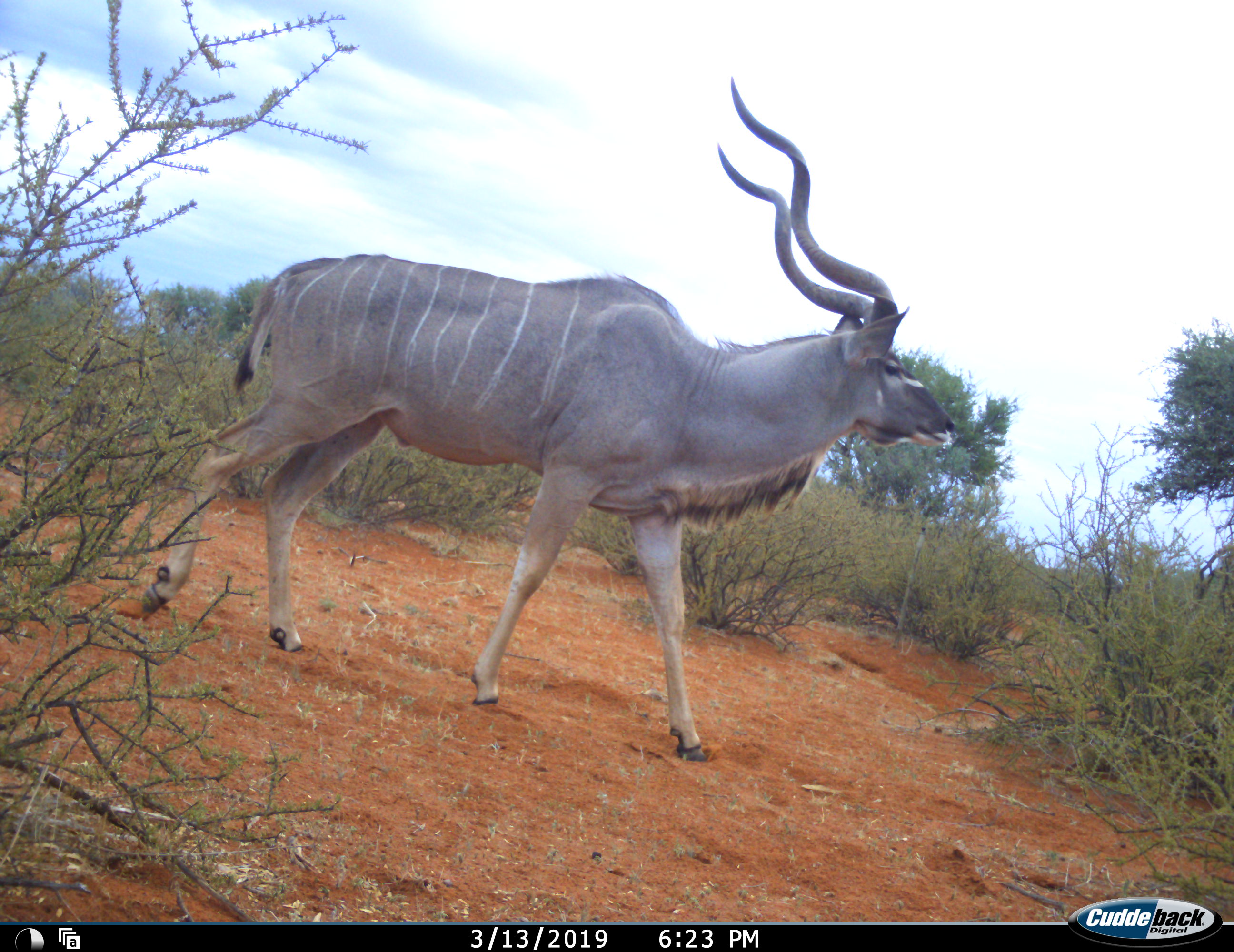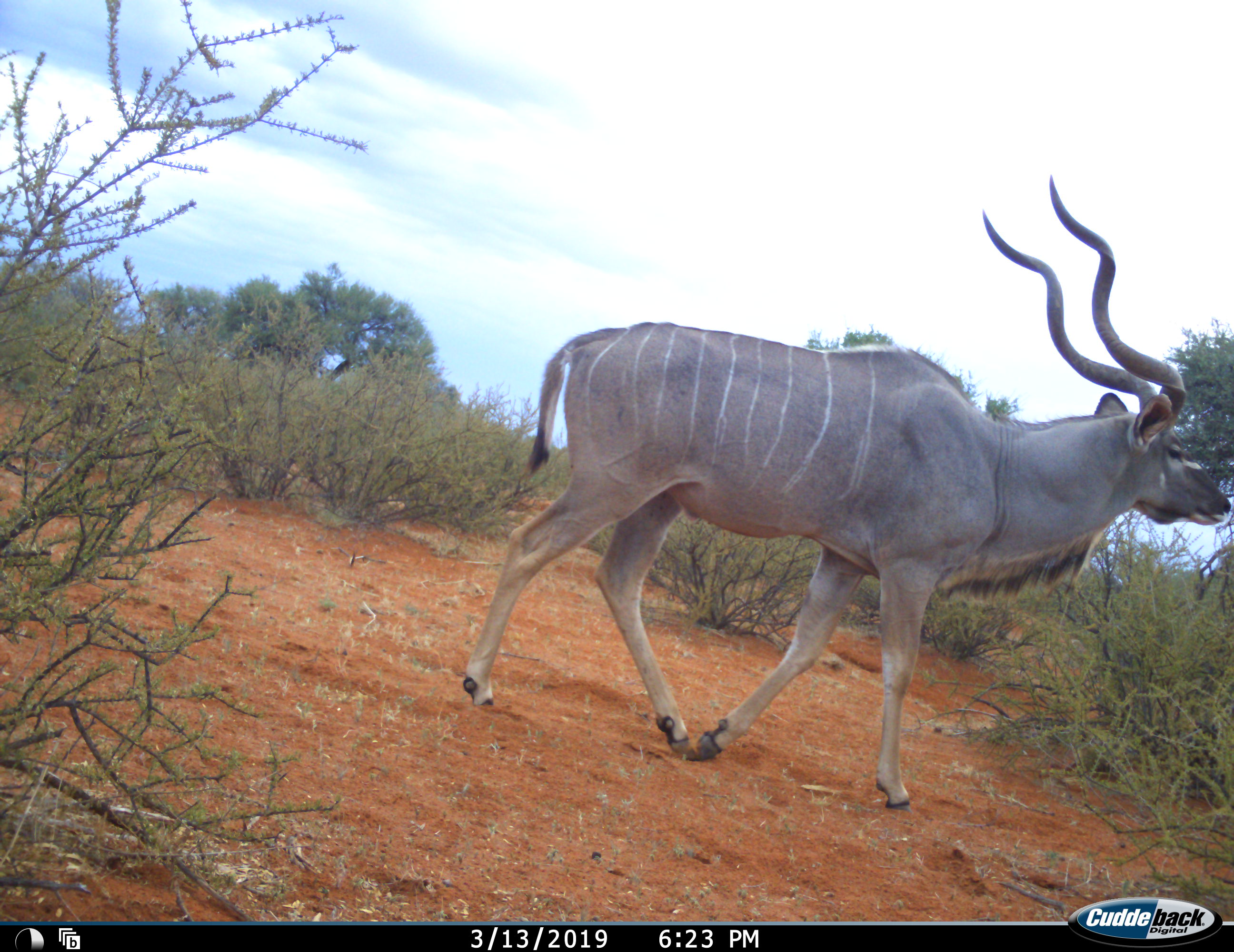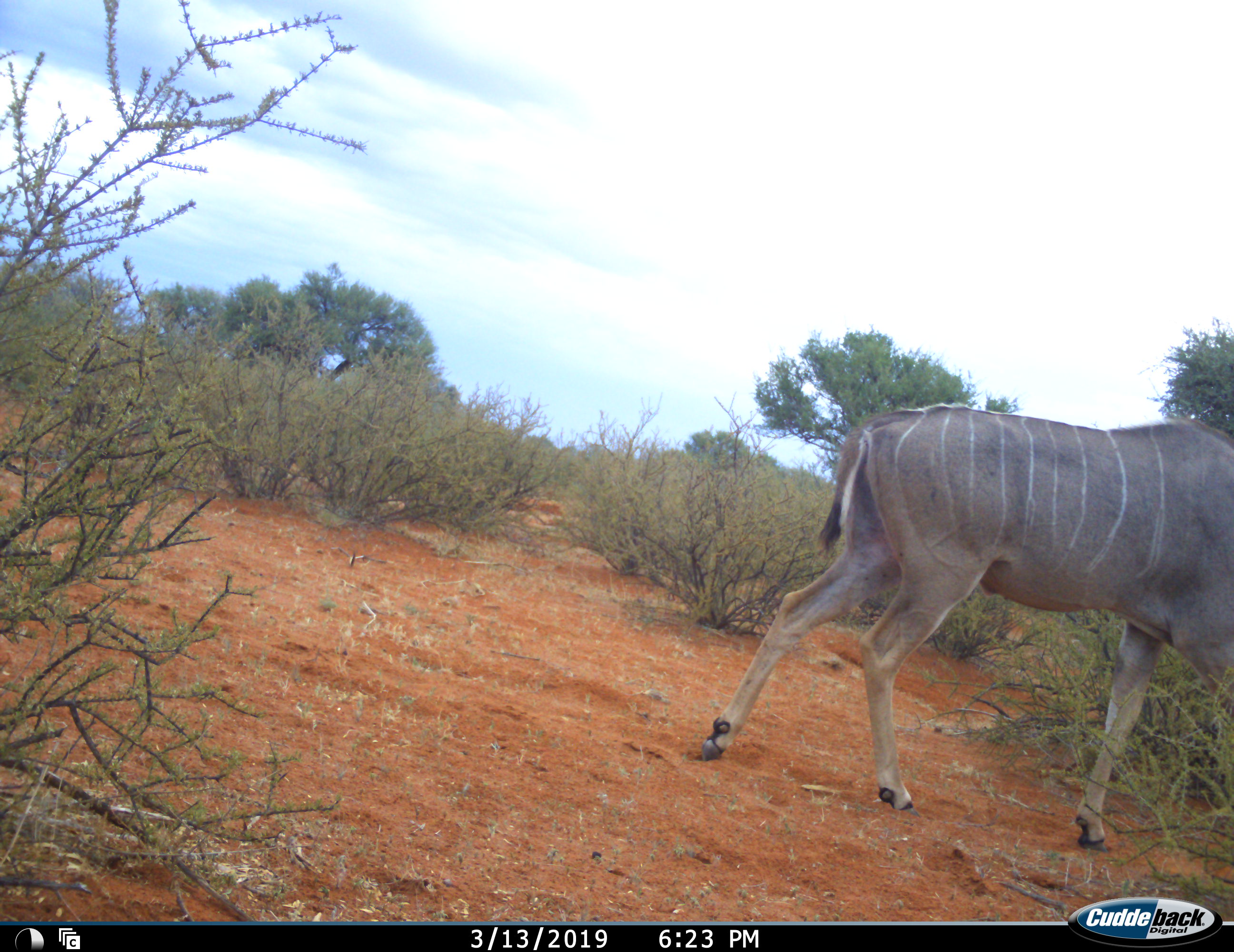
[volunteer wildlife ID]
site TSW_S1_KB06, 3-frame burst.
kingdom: Animalia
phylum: Chordata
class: Mammalia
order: Artiodactyla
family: Bovidae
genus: Tragelaphus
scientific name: Tragelaphus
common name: kudu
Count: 1.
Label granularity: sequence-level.